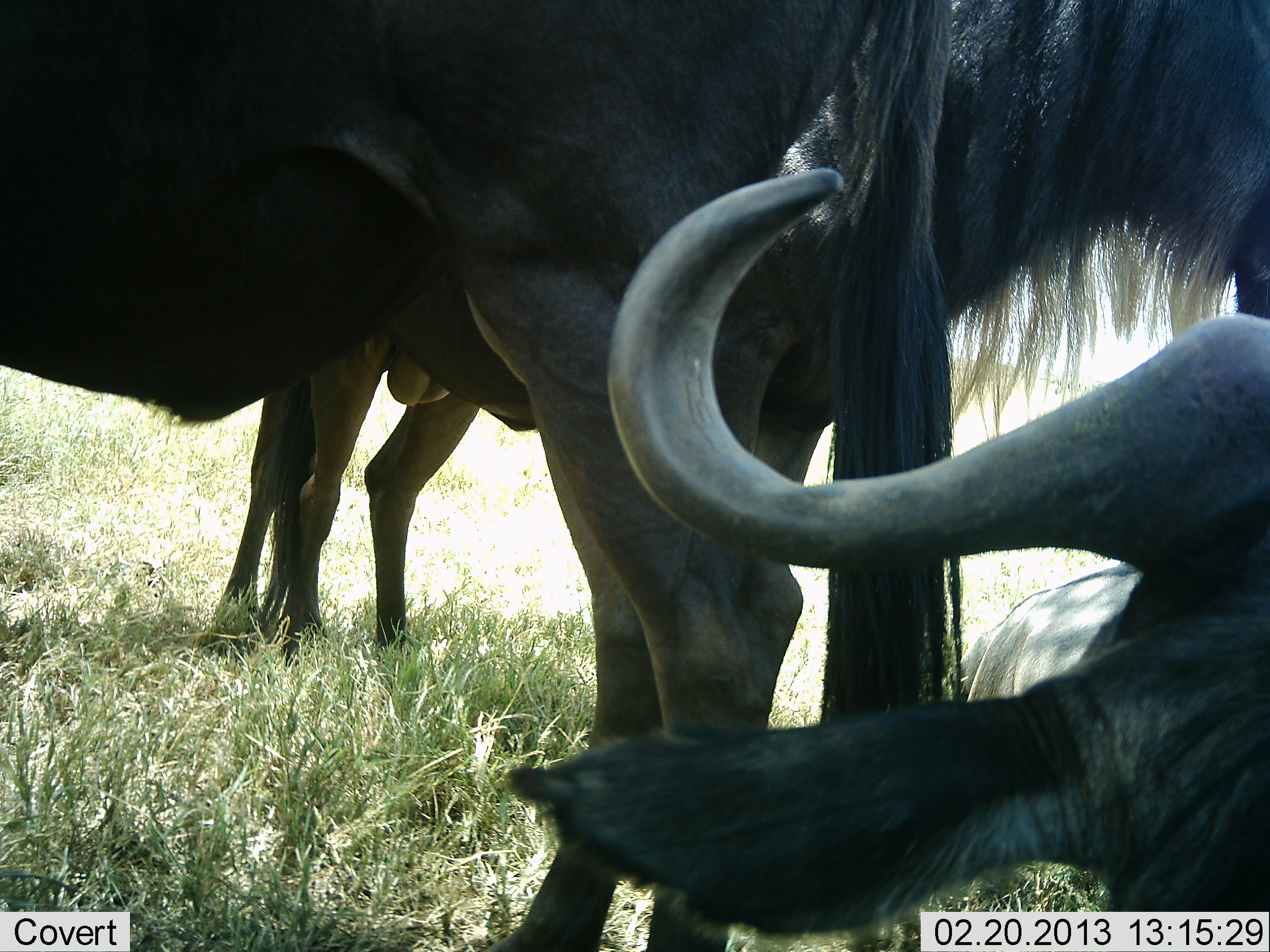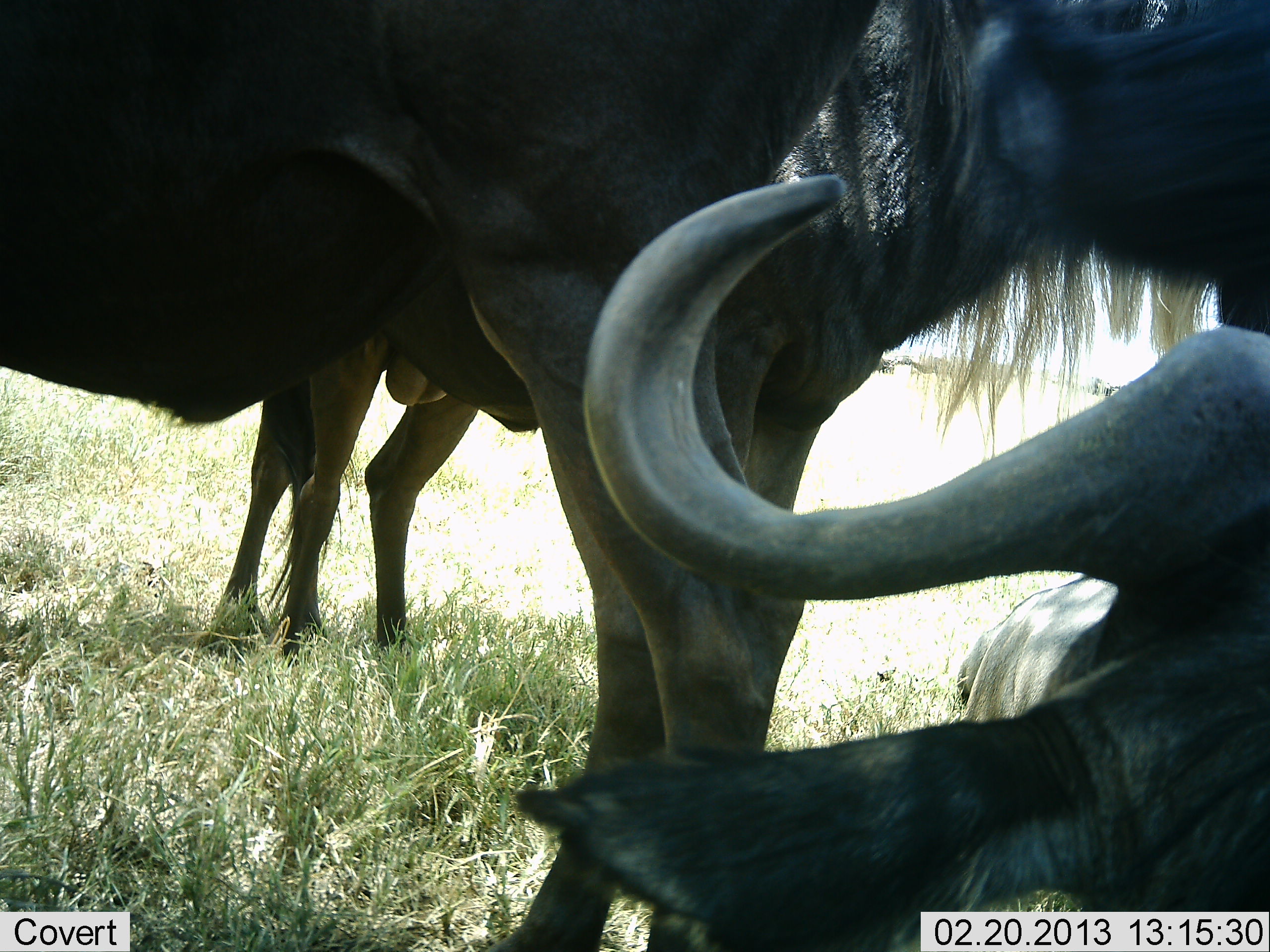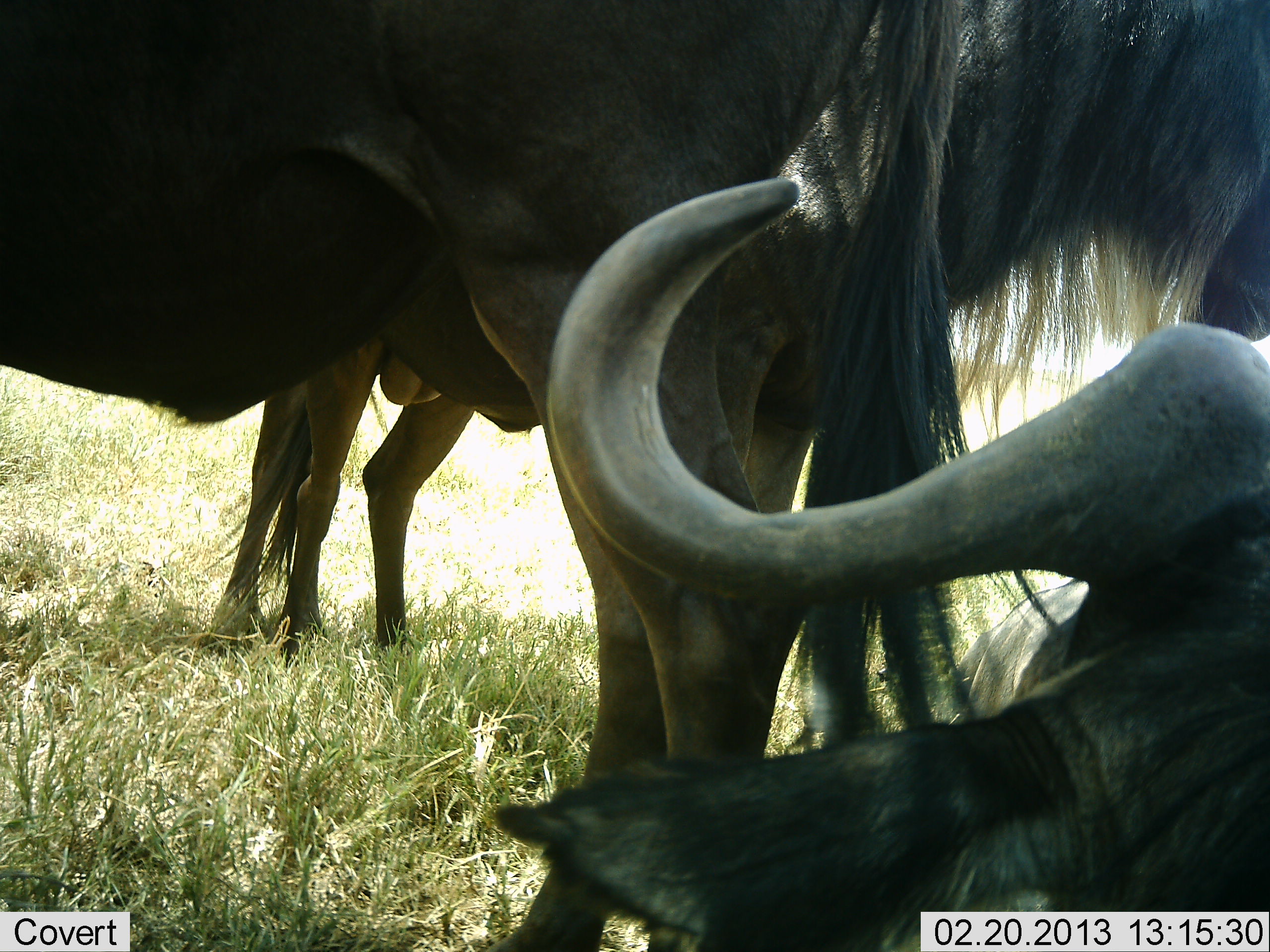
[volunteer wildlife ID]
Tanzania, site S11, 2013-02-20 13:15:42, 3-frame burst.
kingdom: Animalia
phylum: Chordata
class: Mammalia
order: Artiodactyla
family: Bovidae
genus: Connochaetes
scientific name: Connochaetes taurinus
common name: blue wildebeest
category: wildebeest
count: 4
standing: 56%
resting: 69%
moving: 6%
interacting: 6%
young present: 0%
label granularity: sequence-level